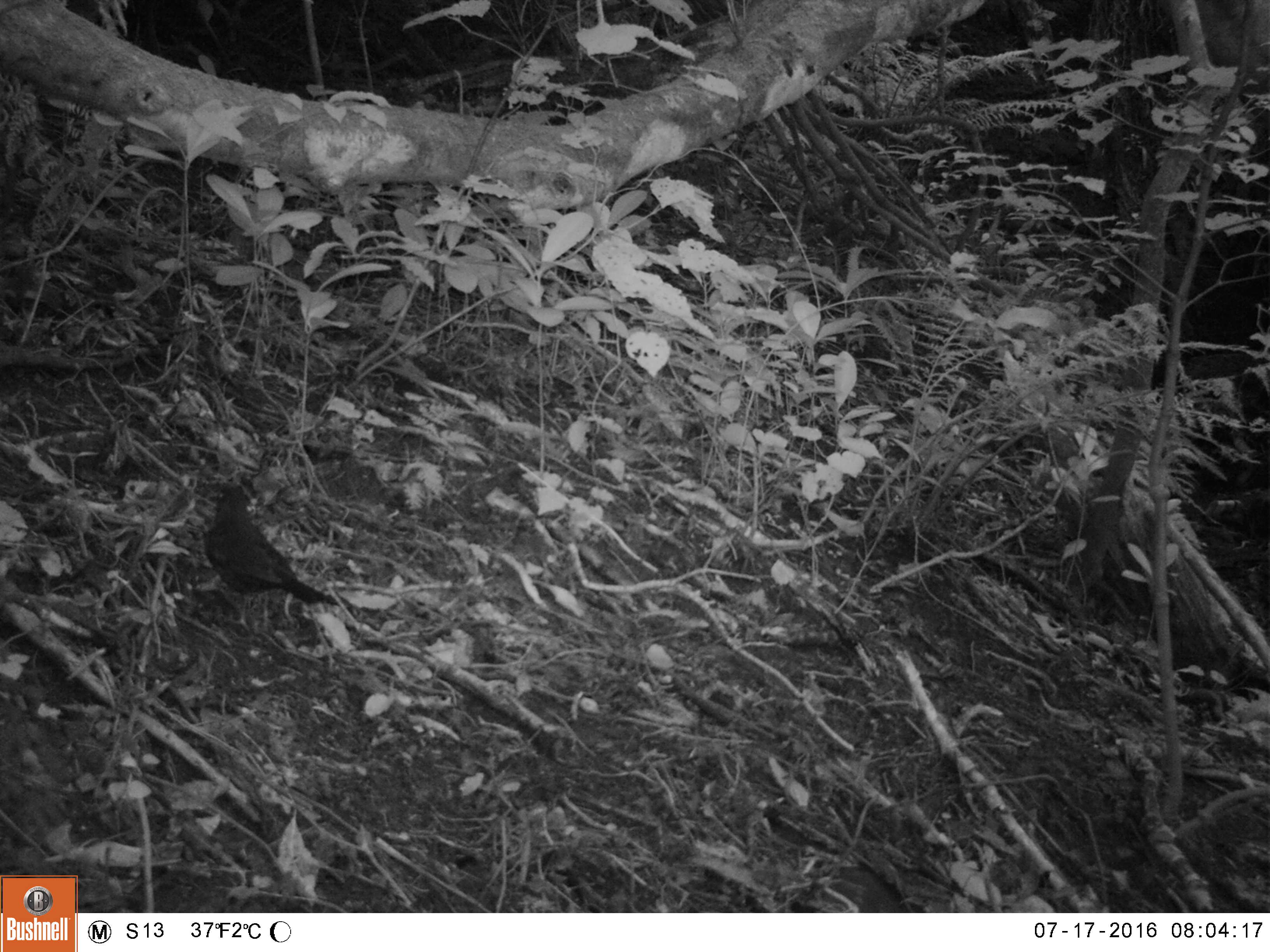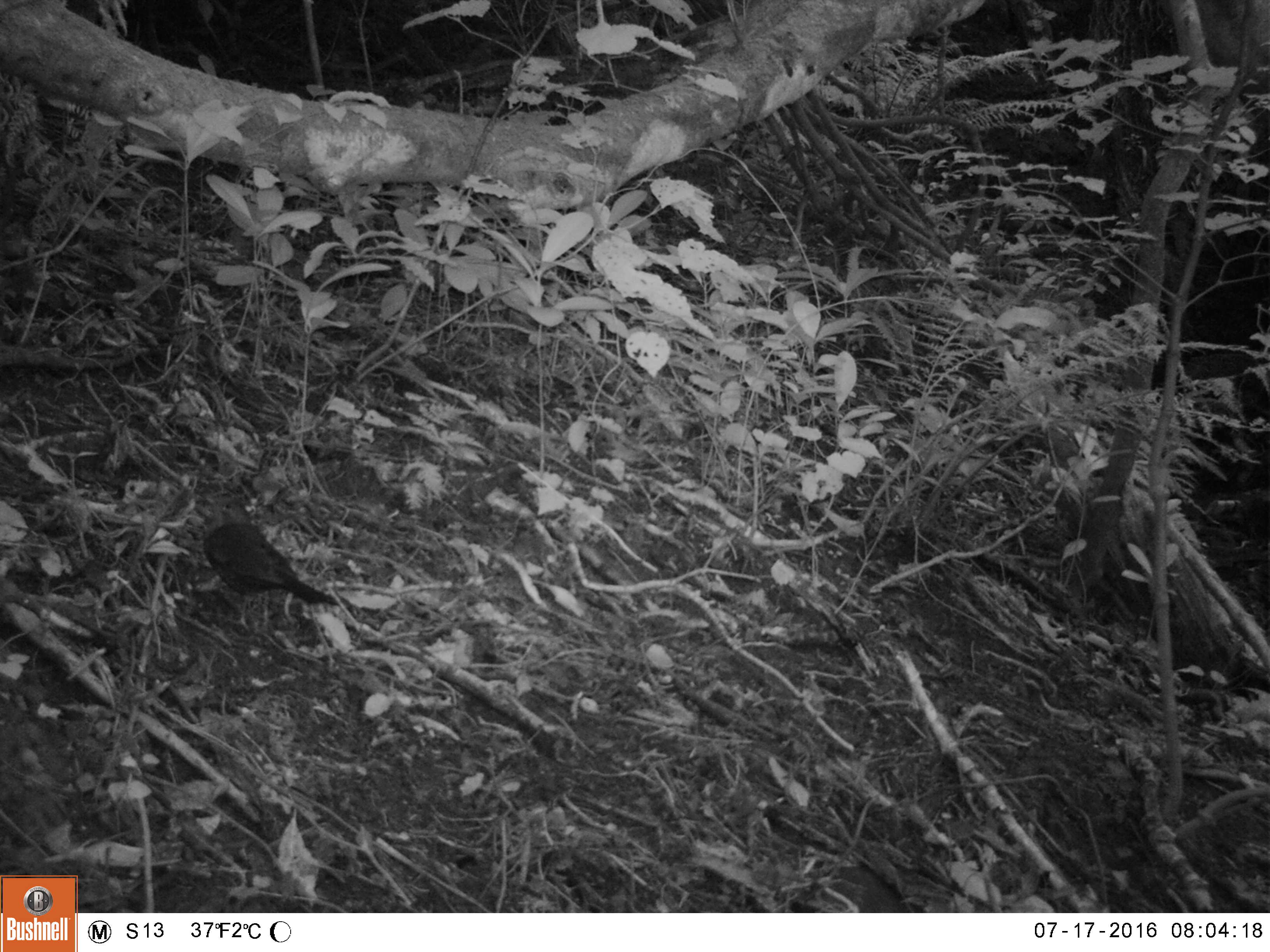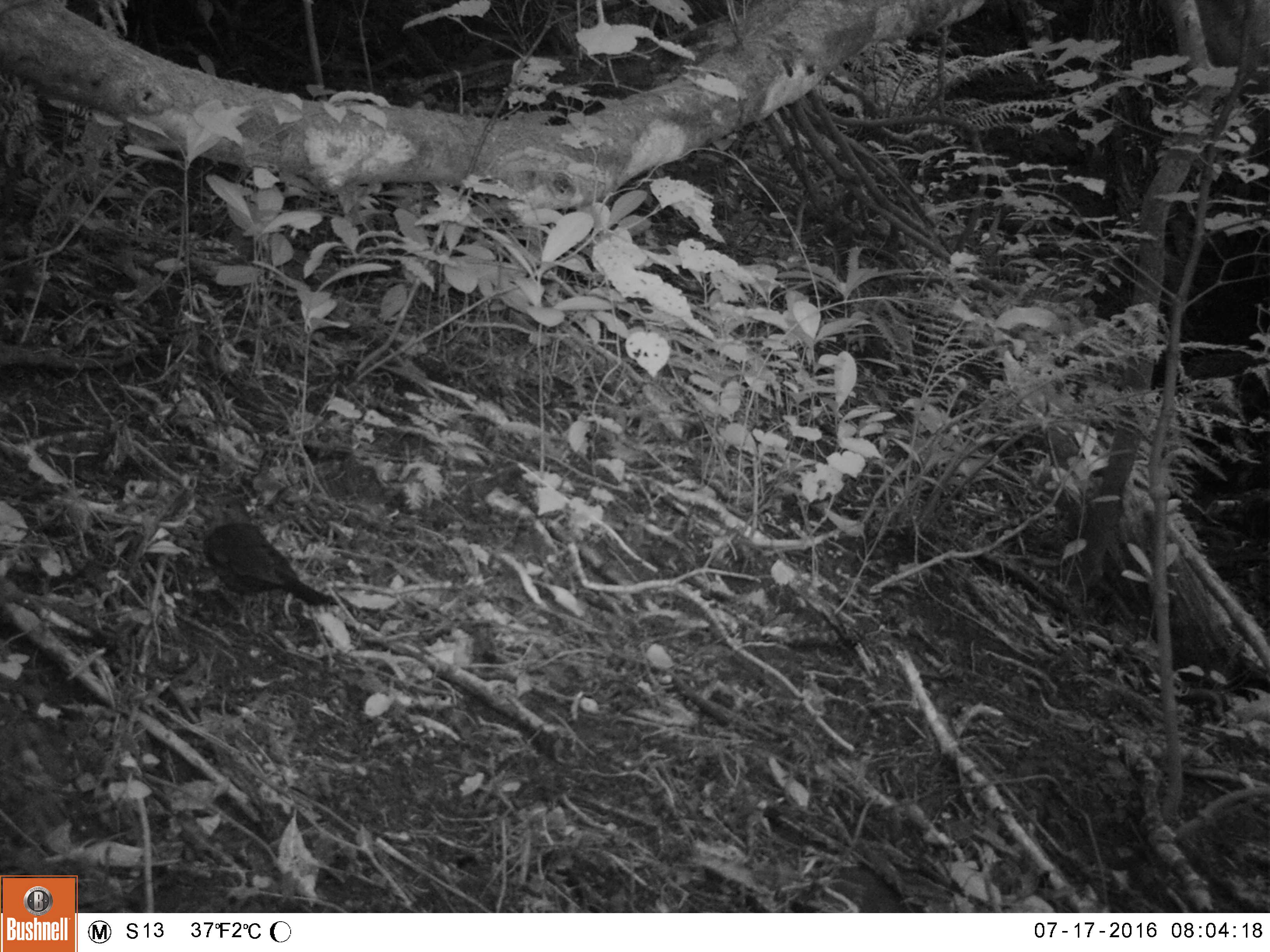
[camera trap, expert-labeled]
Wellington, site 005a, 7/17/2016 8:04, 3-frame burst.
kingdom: Animalia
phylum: Chordata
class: Aves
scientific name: Aves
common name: bird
Bird (Aves).